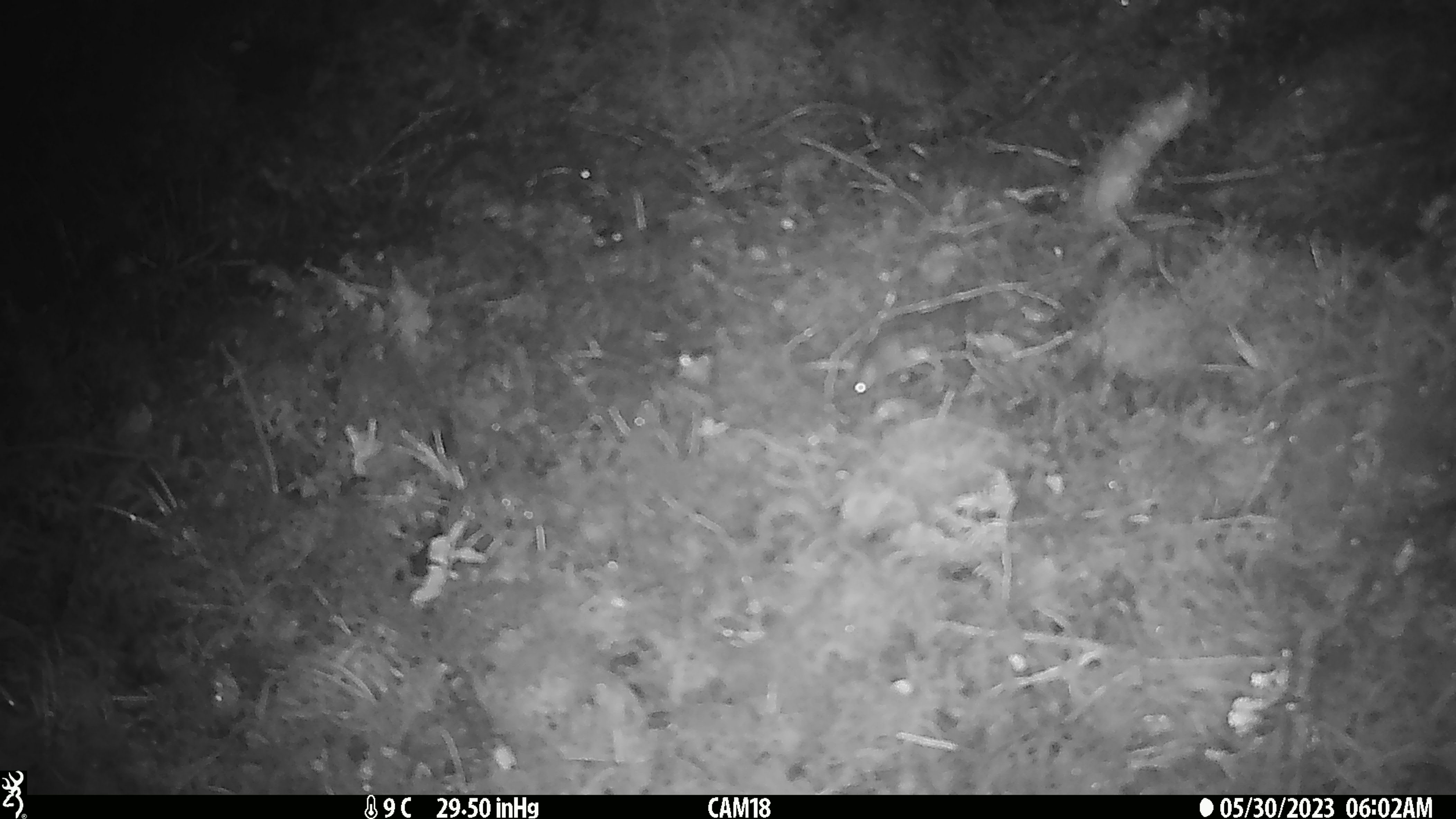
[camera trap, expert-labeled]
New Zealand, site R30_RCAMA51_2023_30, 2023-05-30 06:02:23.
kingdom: Animalia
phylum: Chordata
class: Mammalia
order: Rodentia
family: Muridae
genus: Mus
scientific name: Mus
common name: mouse